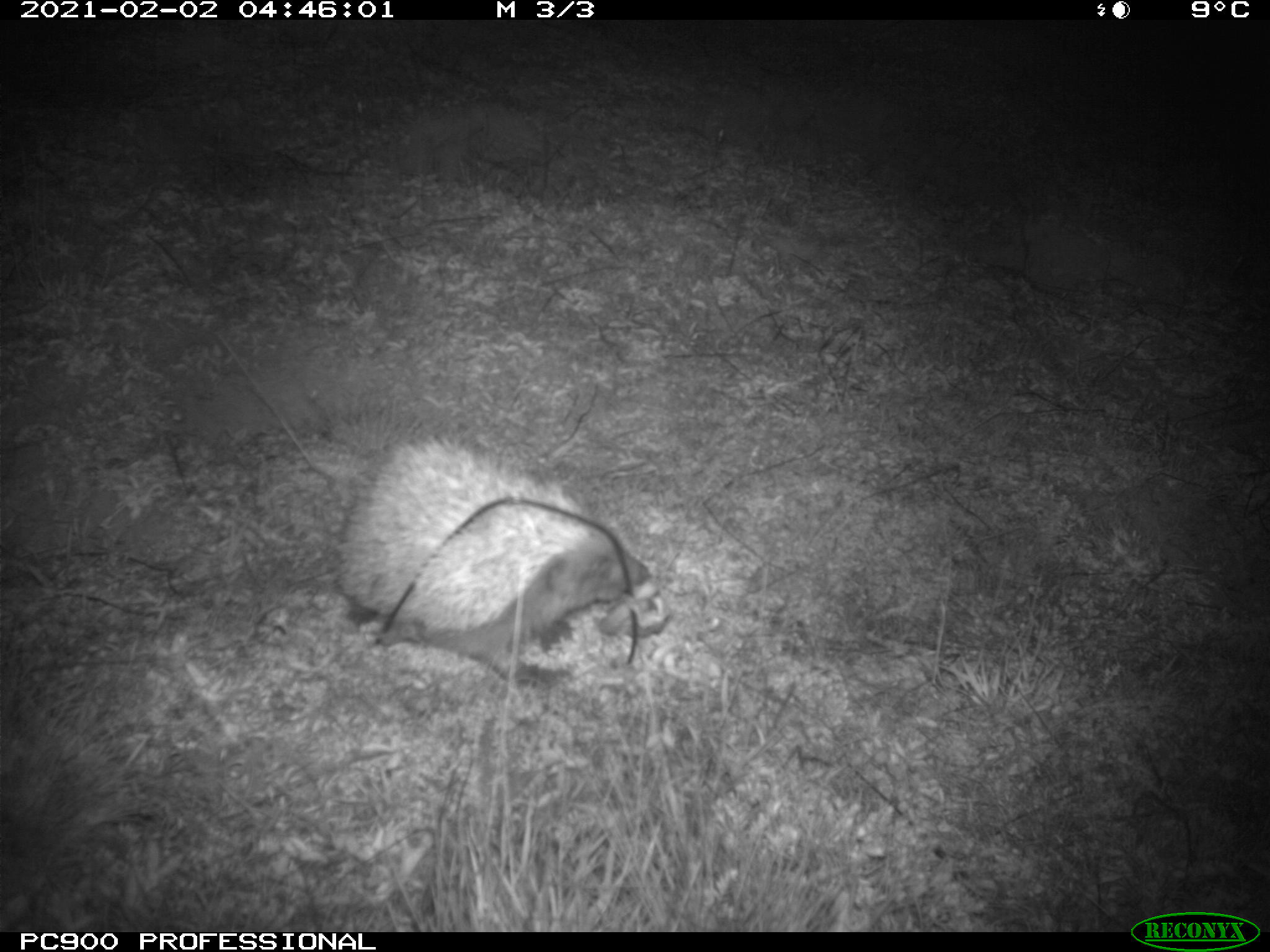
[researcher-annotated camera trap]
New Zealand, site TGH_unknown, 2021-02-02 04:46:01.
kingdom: Animalia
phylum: Chordata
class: Mammalia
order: Eulipotyphla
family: Erinaceidae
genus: Erinaceus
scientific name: Erinaceus europaeus europaeus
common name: european hedgehog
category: hedgehog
Hedgehog (european hedgehog) (Erinaceus europaeus europaeus).